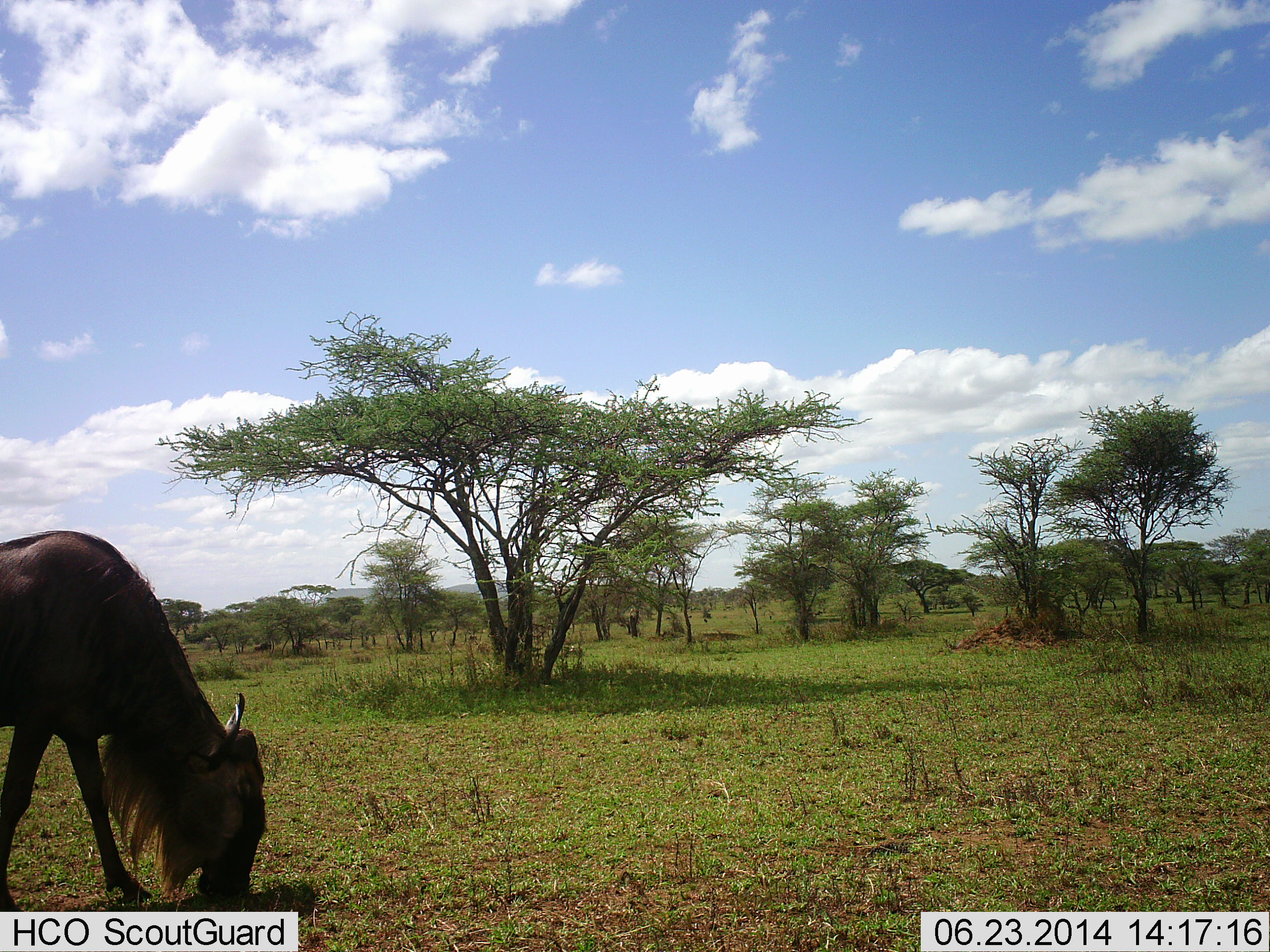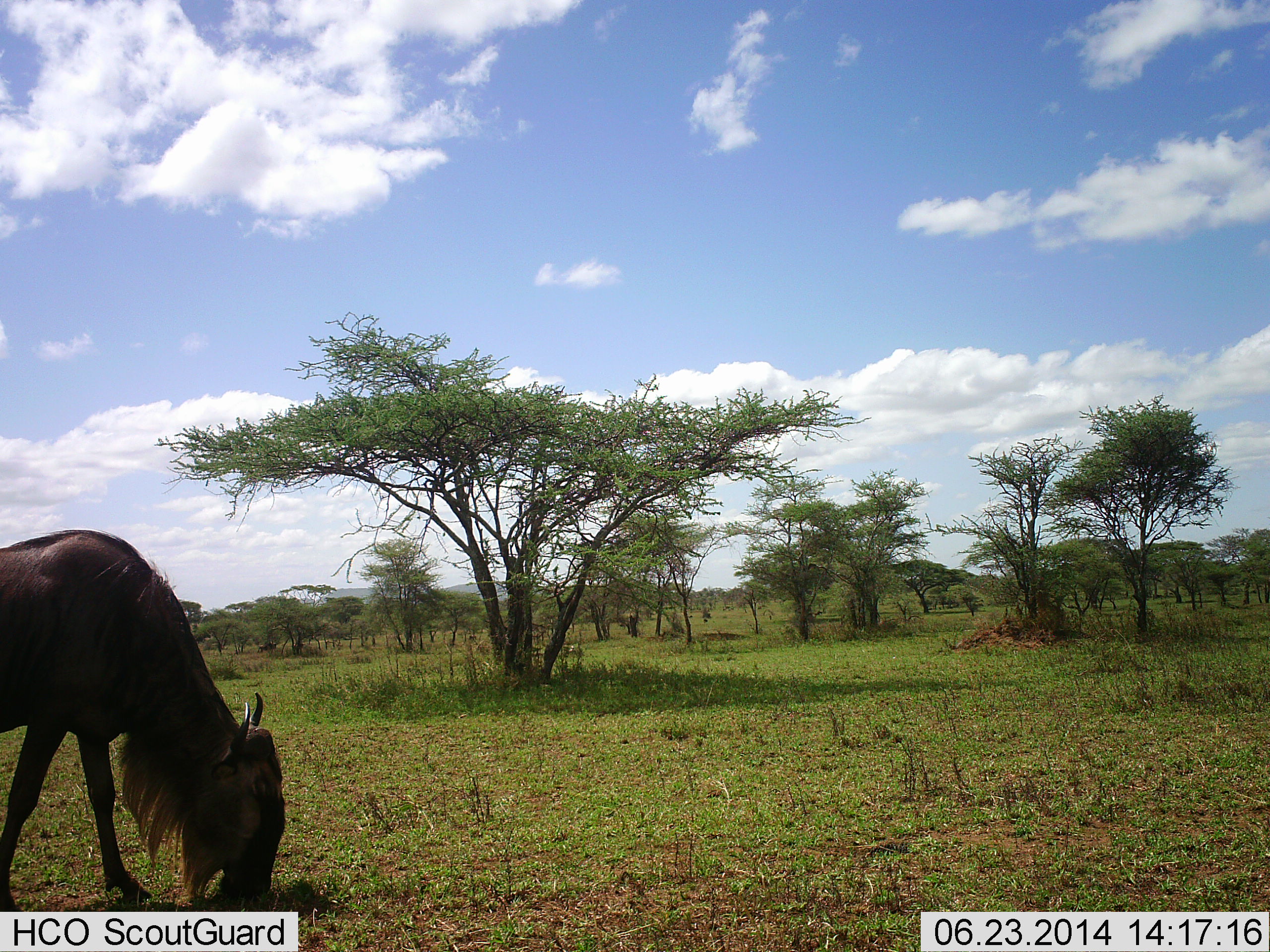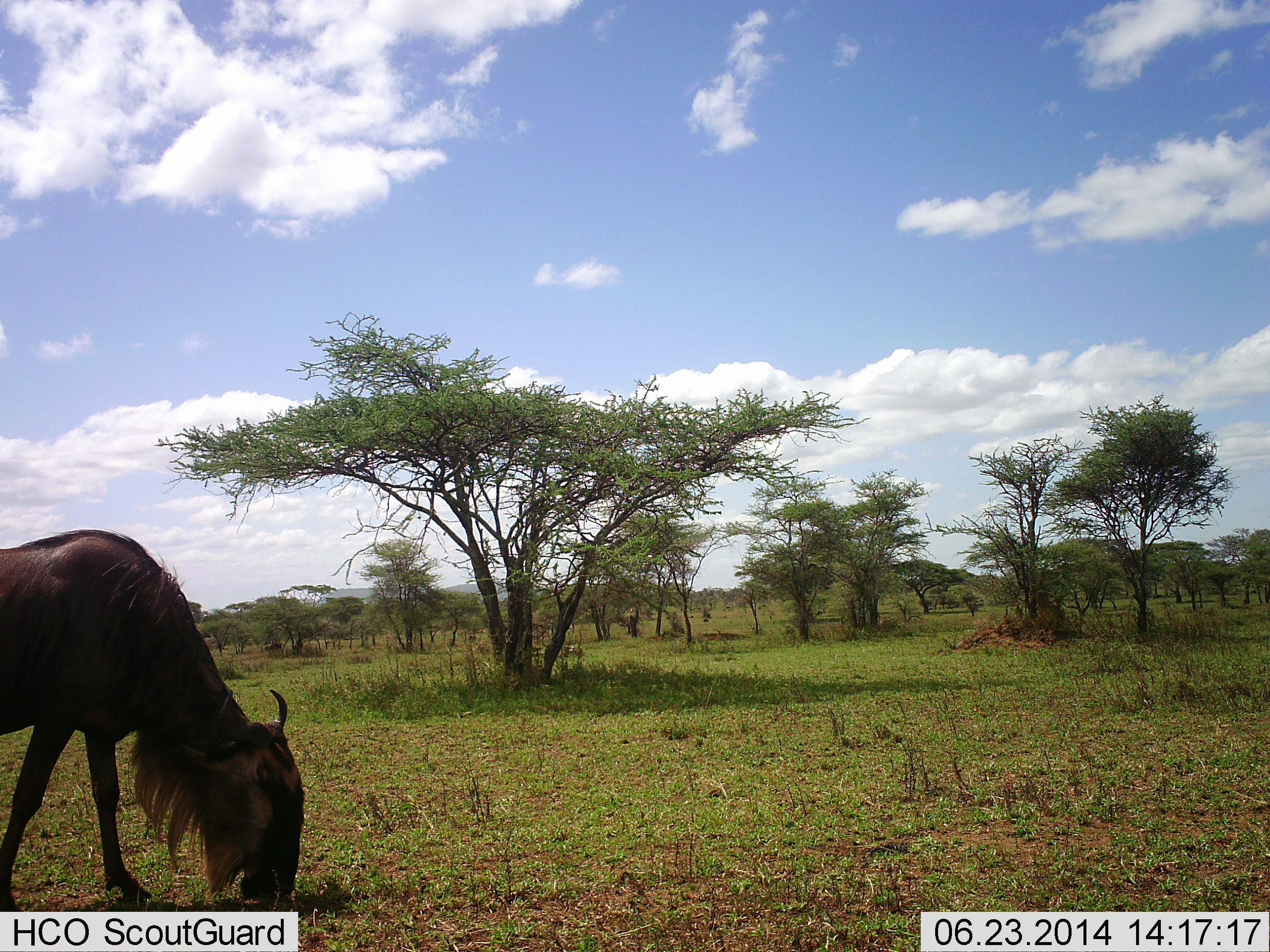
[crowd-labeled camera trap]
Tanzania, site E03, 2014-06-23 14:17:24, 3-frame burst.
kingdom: Animalia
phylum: Chordata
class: Mammalia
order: Artiodactyla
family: Bovidae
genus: Connochaetes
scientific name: Connochaetes taurinus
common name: blue wildebeest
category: wildebeest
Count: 1.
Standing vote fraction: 10%.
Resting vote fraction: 0%.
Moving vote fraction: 20%.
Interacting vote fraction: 0%.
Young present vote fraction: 0%.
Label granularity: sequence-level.